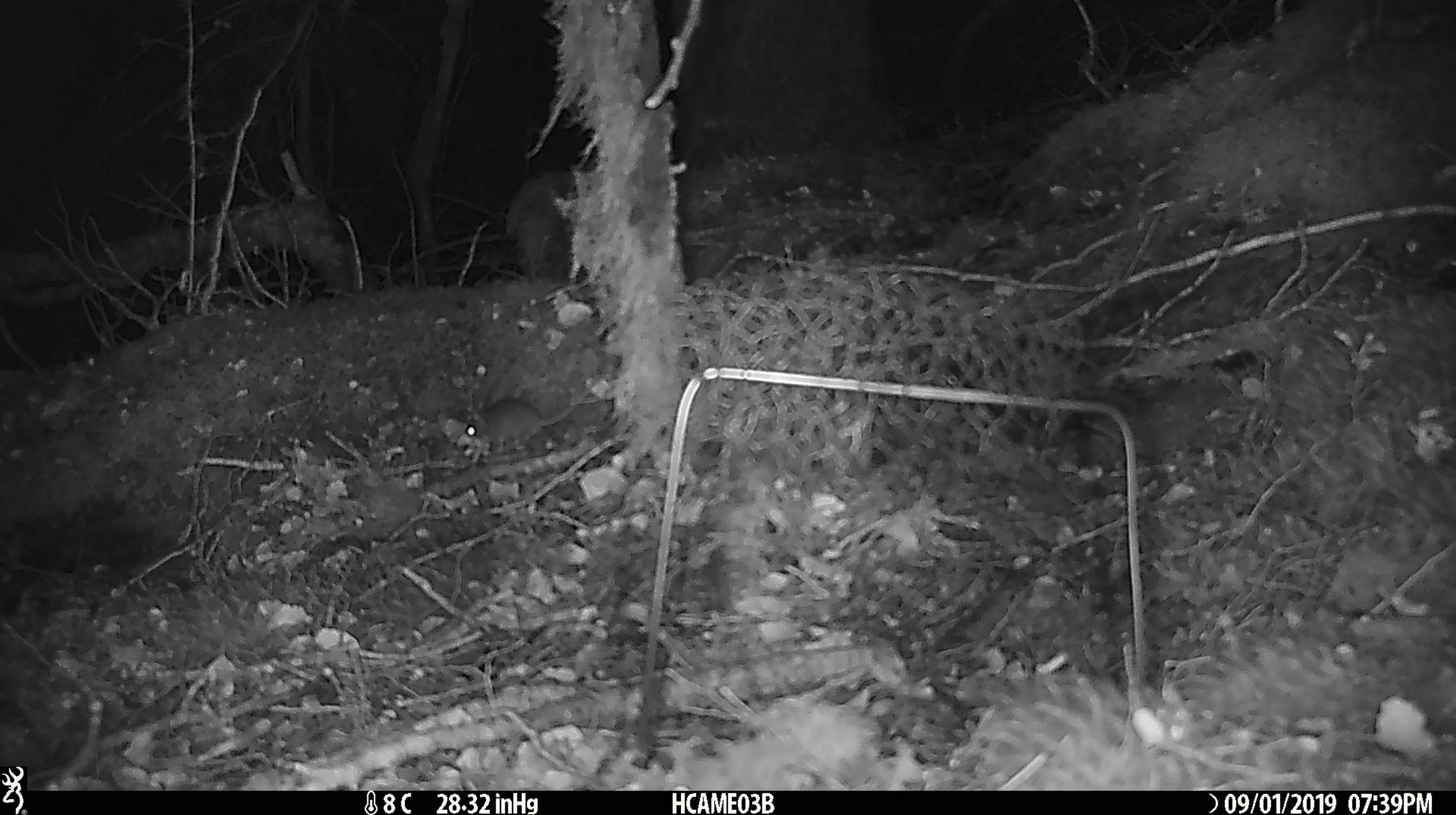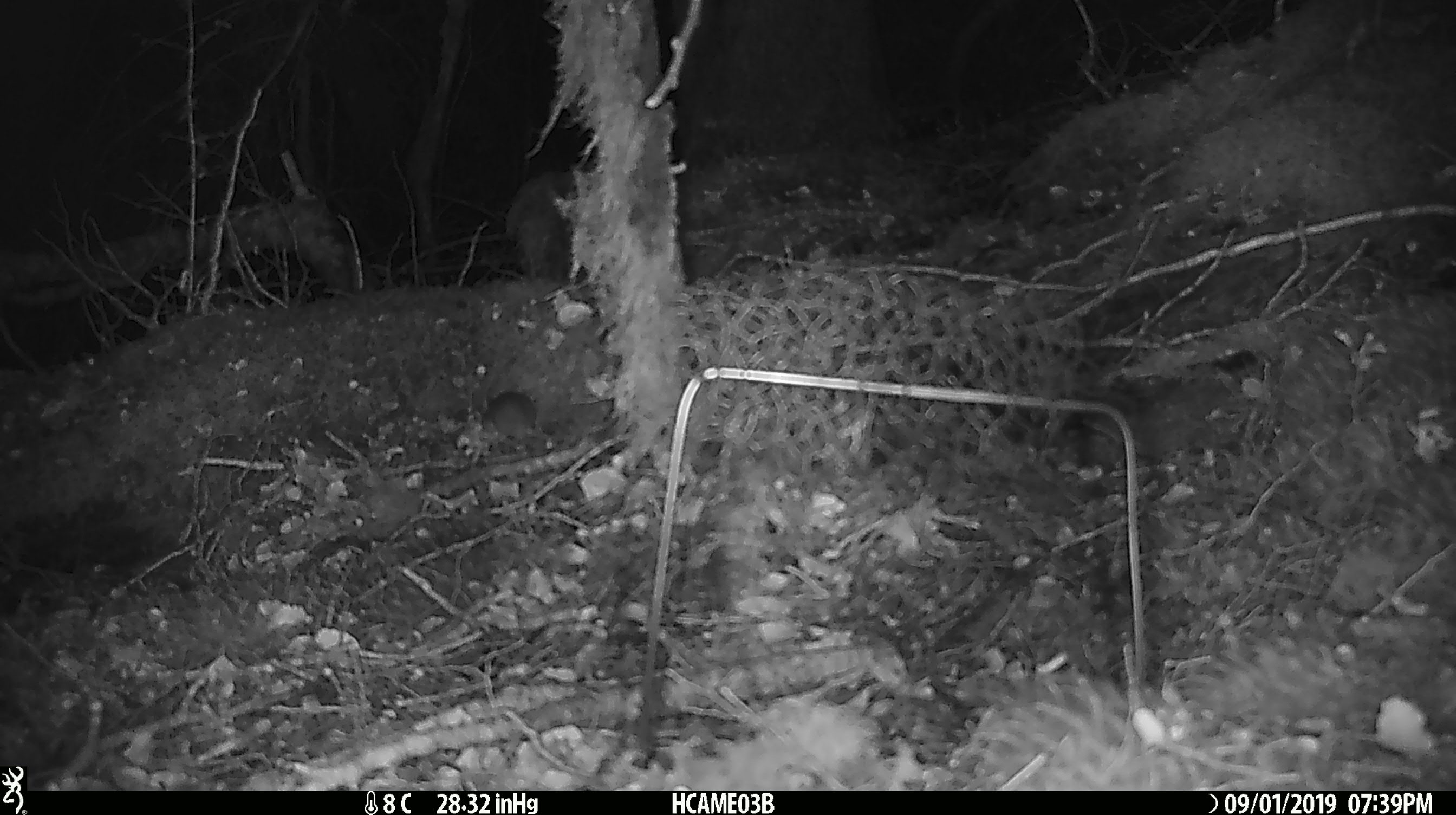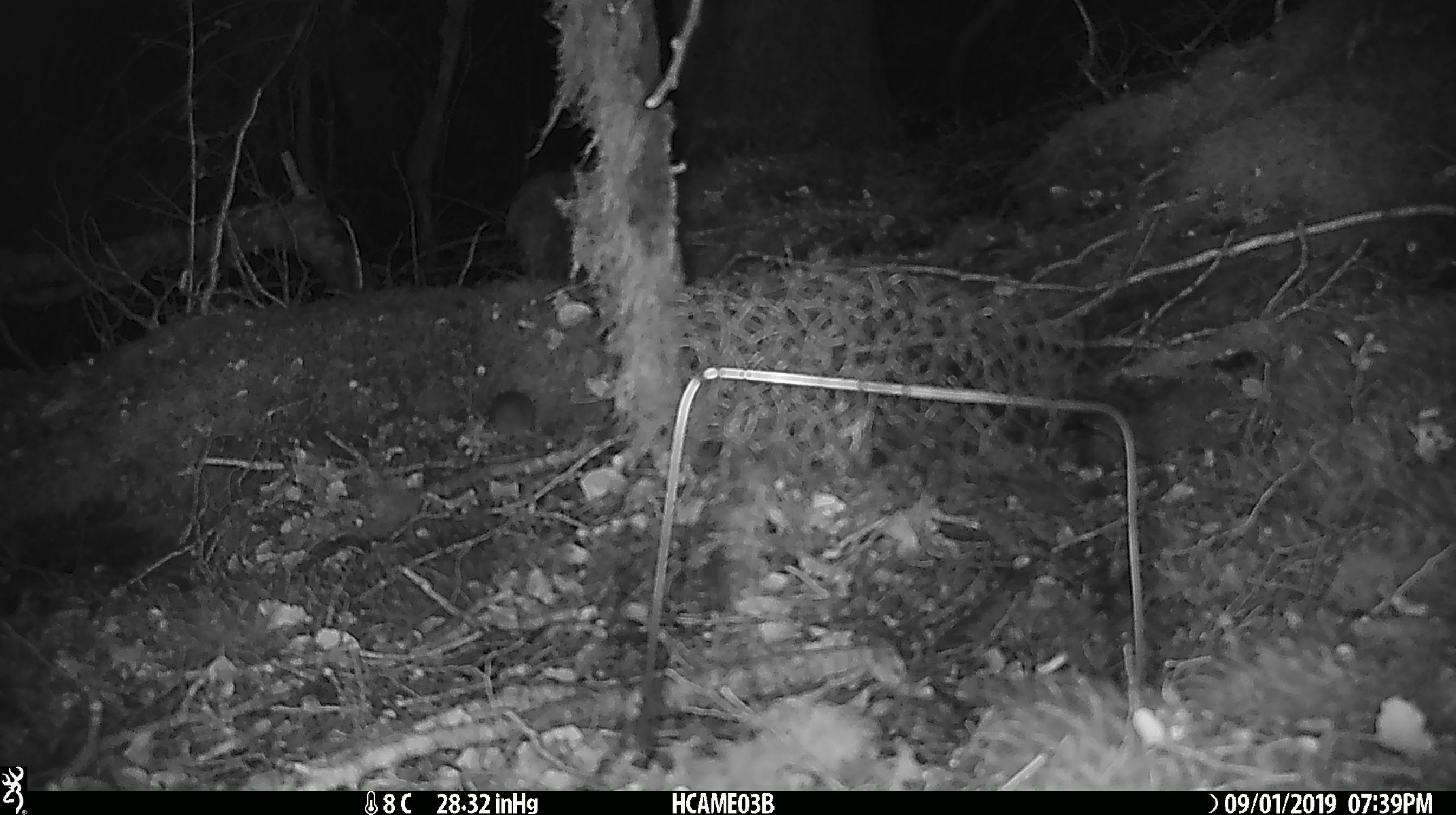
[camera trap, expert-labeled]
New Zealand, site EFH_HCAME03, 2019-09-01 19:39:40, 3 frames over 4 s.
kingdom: Animalia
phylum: Chordata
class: Mammalia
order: Rodentia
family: Muridae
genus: Mus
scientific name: Mus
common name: mouse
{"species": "mouse (Mus)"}